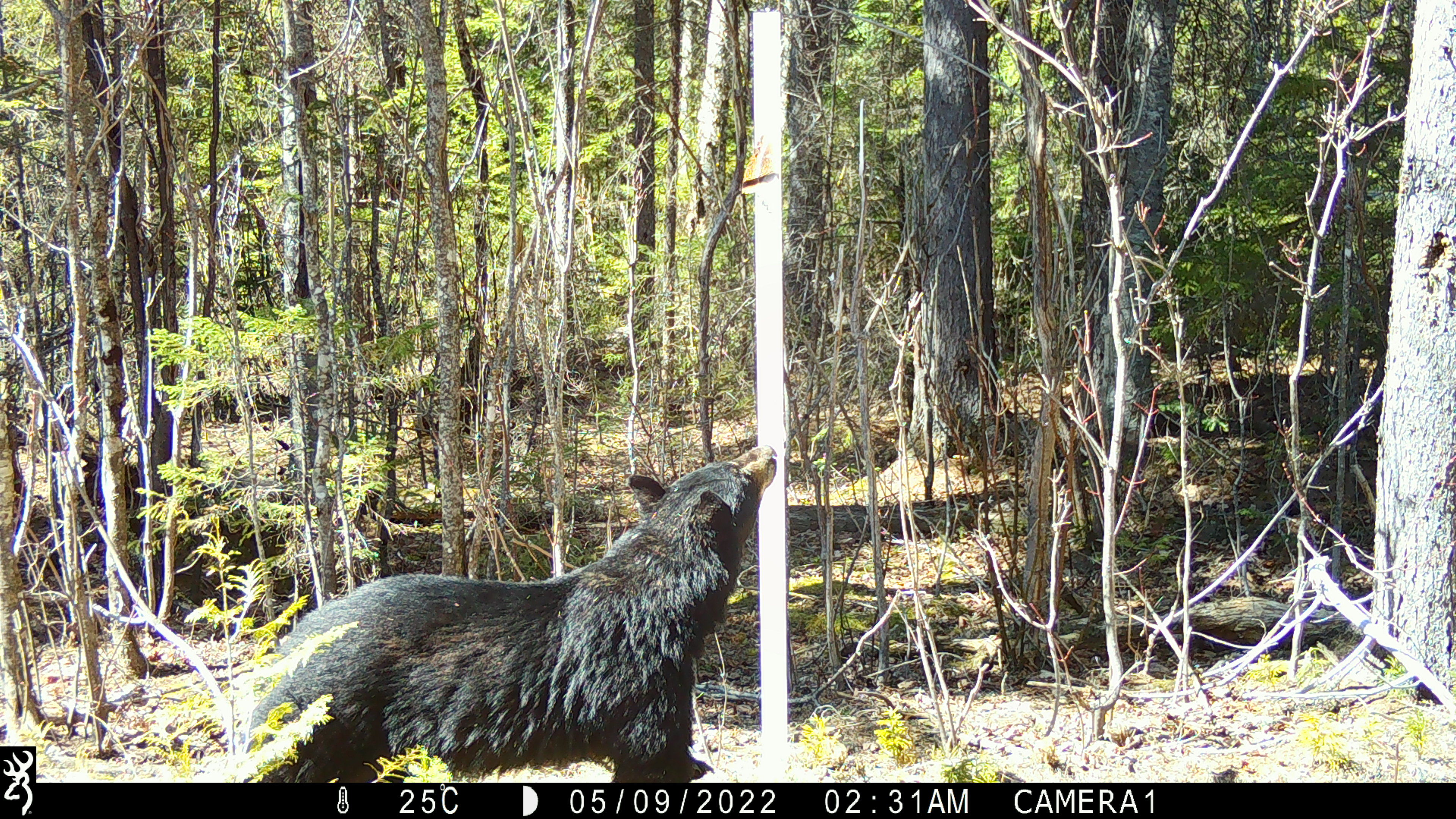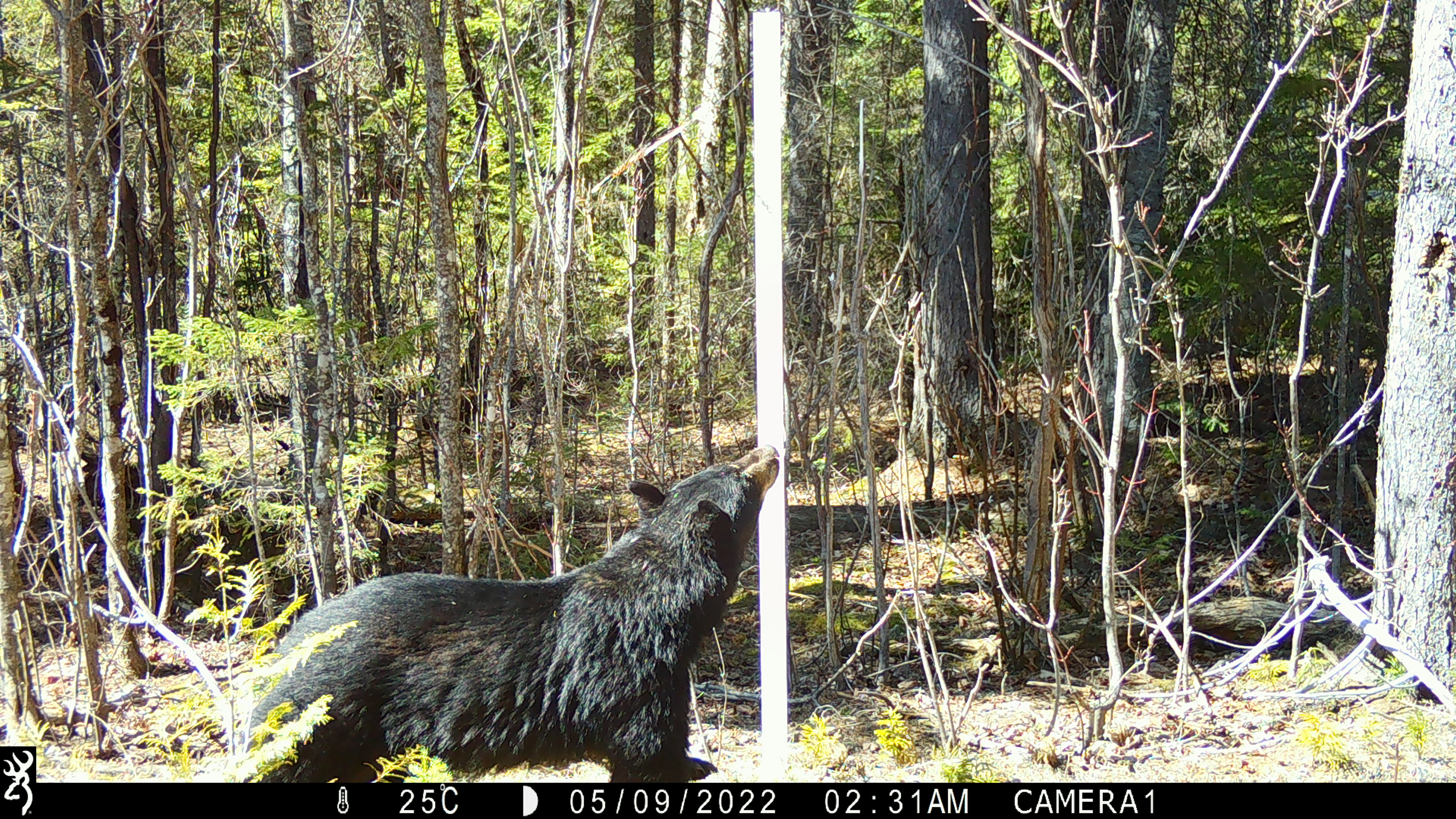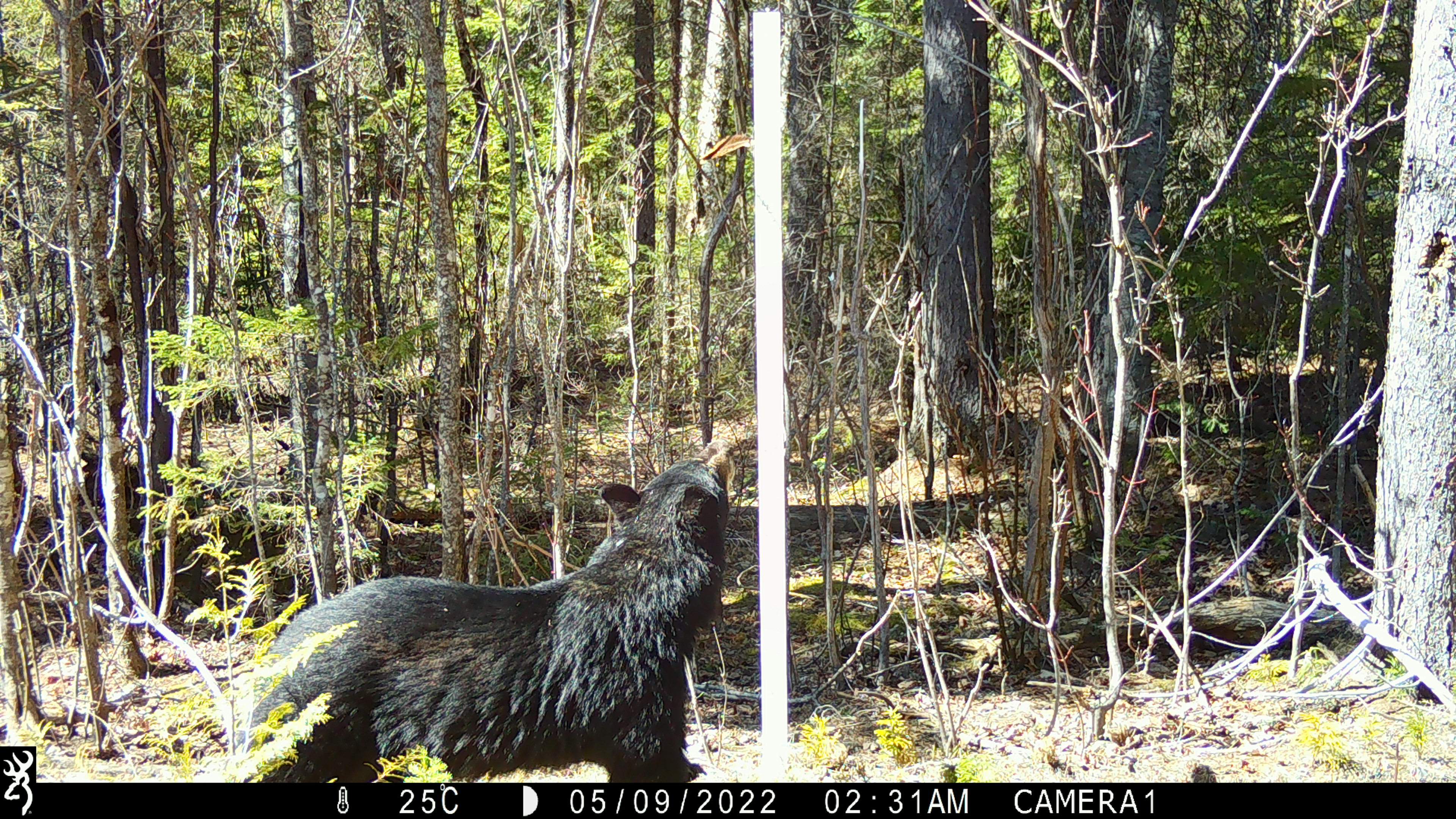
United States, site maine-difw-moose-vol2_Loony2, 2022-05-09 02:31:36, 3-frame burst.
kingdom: Animalia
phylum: Chordata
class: Mammalia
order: Carnivora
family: Ursidae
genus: Ursus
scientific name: Ursus americanus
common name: black bear